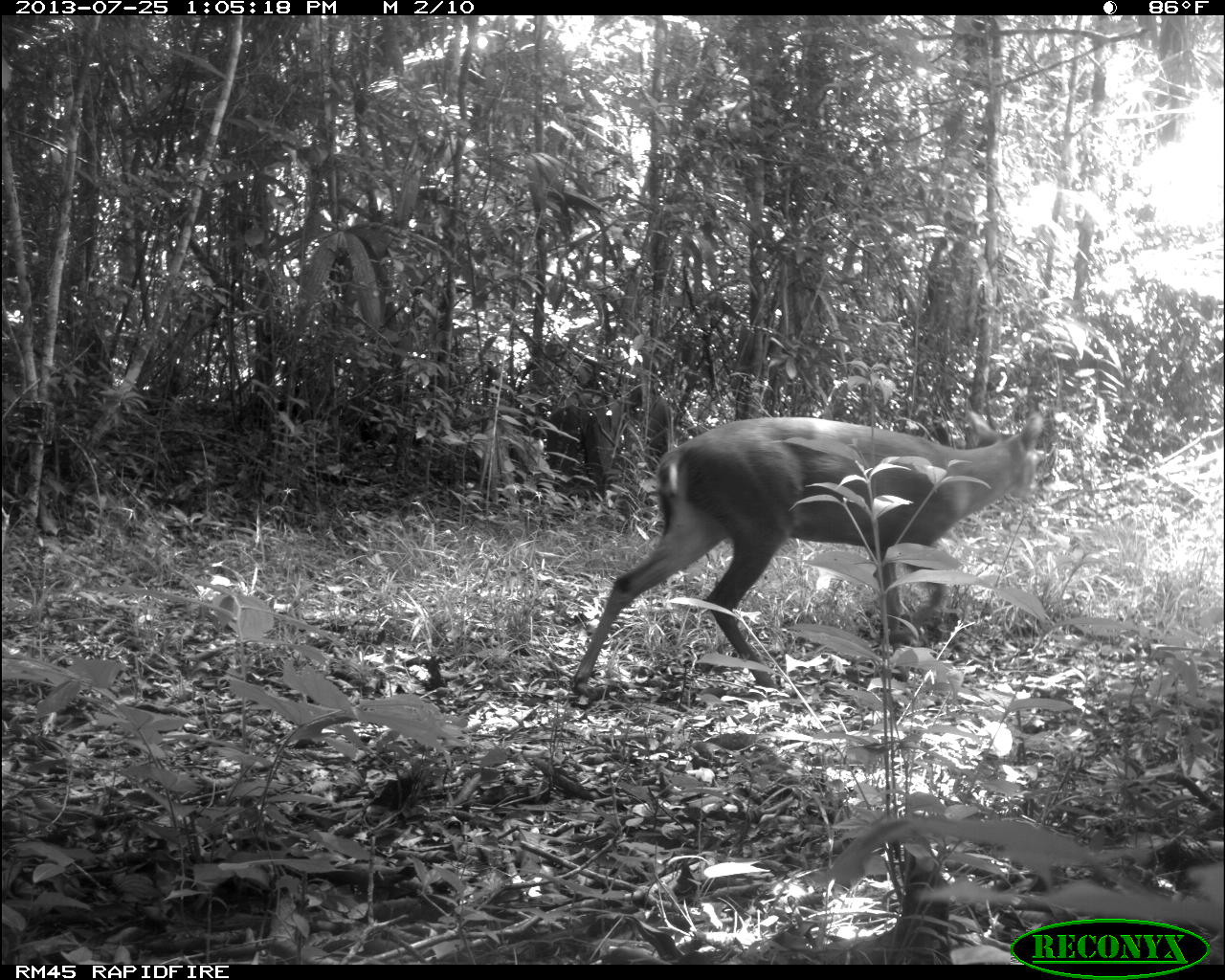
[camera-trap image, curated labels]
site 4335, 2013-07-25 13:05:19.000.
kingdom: Animalia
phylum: Chordata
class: Mammalia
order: Artiodactyla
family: Cervidae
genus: Odocoileus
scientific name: Odocoileus pandora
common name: yucatán brown brocket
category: mazama pandora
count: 1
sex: male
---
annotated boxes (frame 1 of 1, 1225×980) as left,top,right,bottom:
mazama pandora: 569,409,1044,706